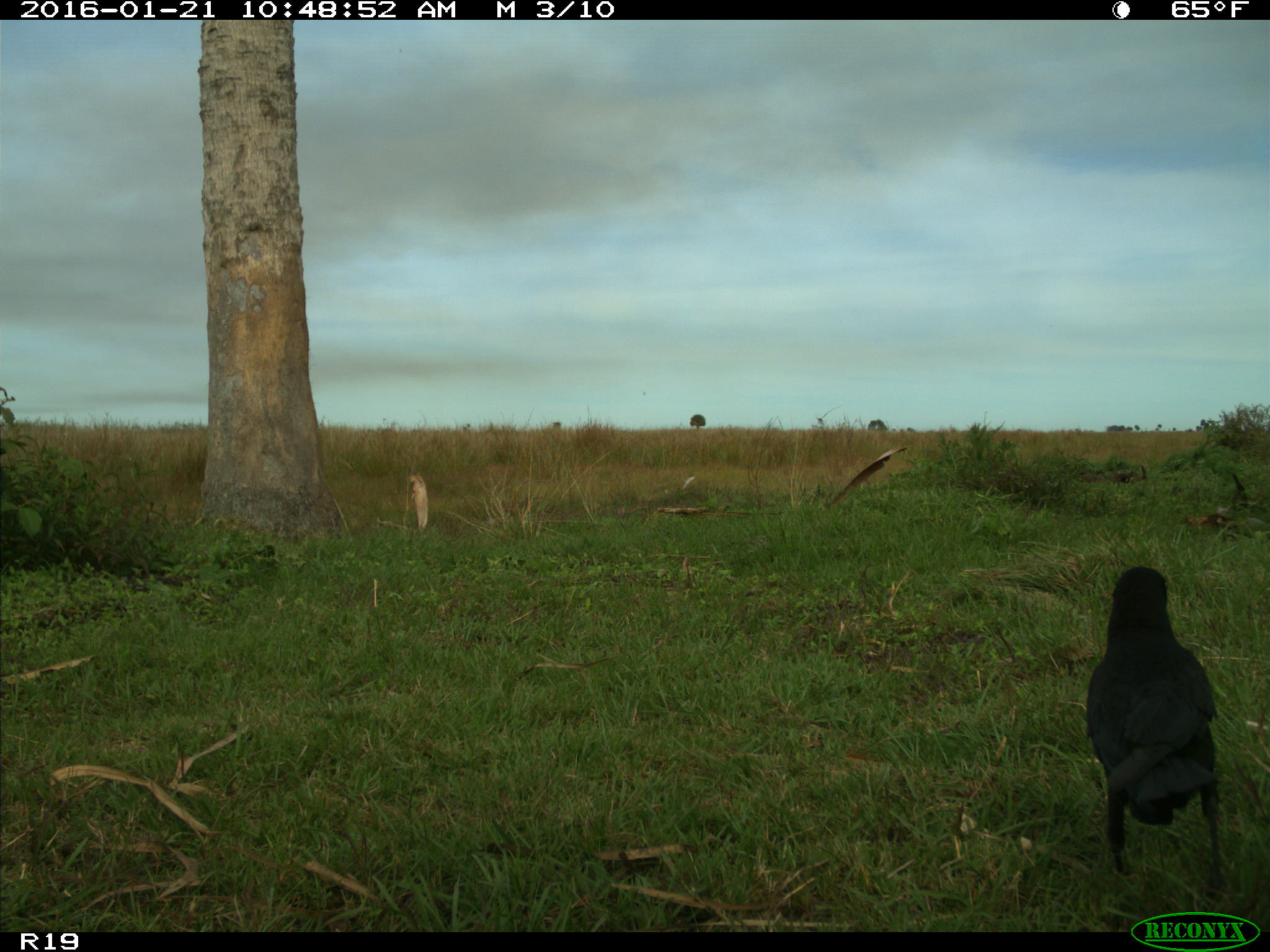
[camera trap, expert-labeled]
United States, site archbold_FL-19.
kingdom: Animalia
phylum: Chordata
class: Aves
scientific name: Aves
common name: birds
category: unidentified bird